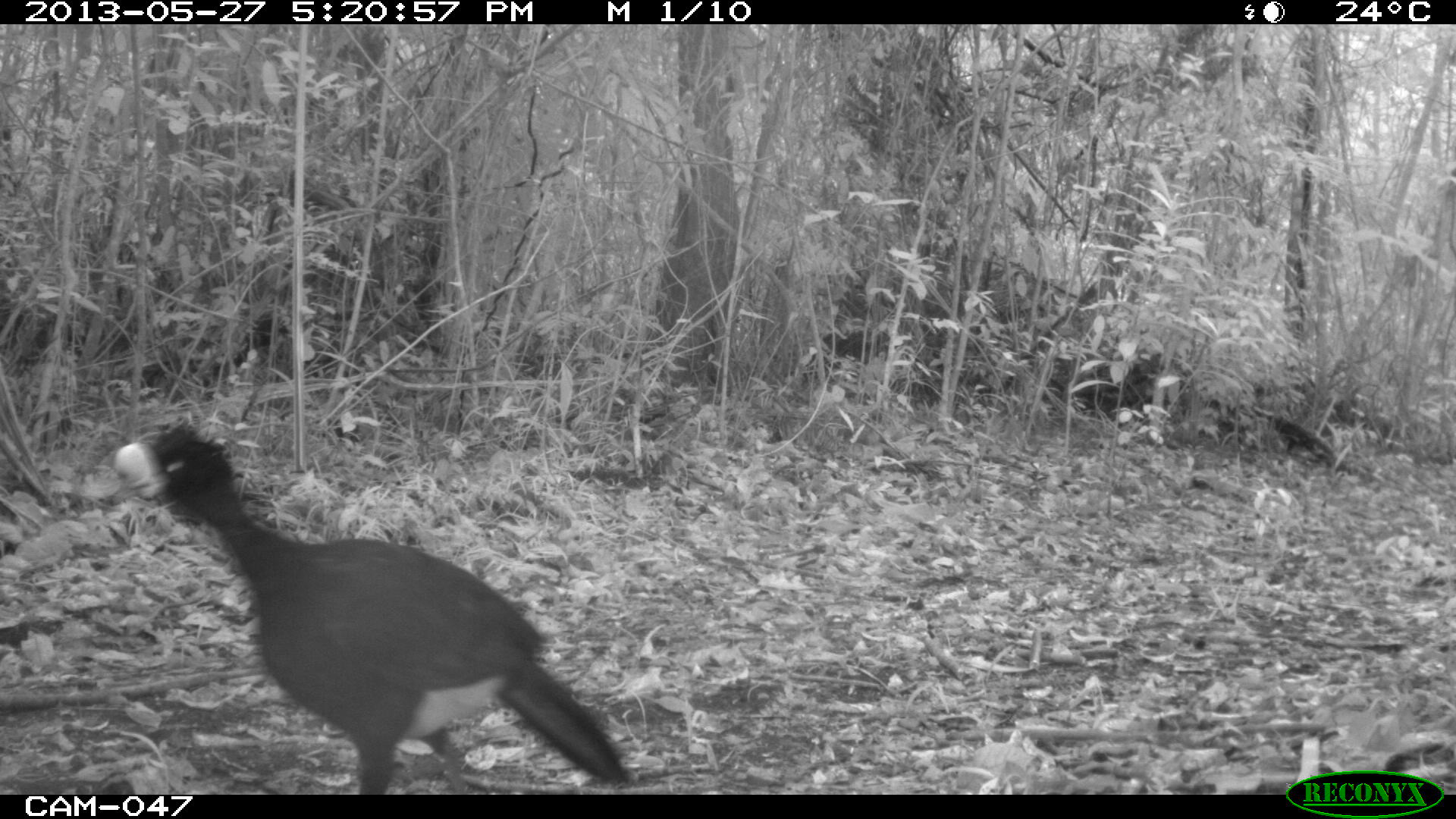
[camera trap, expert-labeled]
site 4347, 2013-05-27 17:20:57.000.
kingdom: Animalia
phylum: Chordata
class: Aves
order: Galliformes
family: Cracidae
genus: Crax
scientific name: Crax rubra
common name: great curassow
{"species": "Crax rubra (great curassow)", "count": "2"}